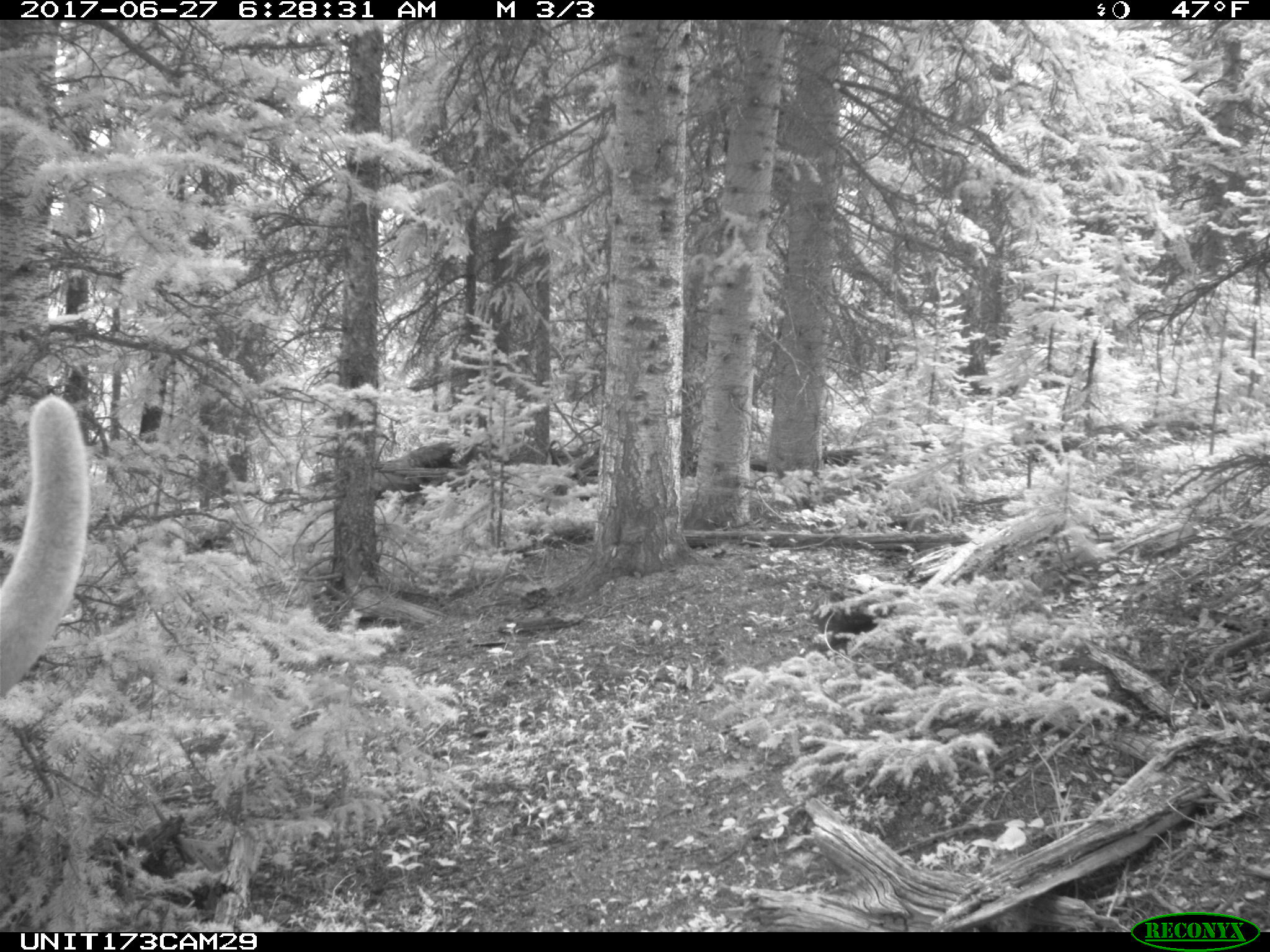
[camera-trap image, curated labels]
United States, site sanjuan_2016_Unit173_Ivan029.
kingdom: Animalia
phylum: Chordata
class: Mammalia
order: Artiodactyla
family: Cervidae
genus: Cervus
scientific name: Cervus elaphus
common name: red deer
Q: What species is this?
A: Cervus elaphus (red deer).